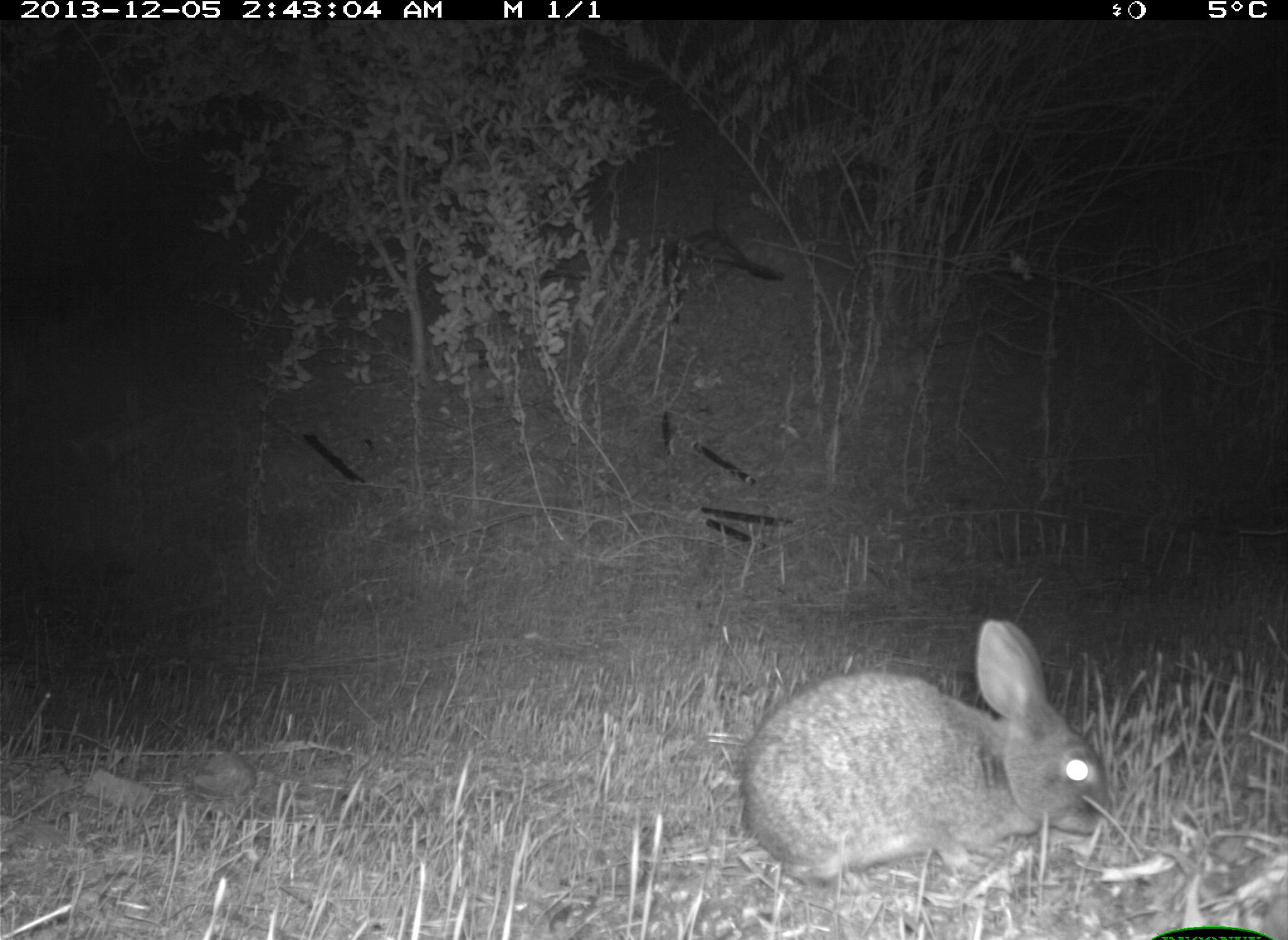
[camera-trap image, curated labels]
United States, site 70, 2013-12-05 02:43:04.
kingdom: Animalia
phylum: Chordata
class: Mammalia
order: Lagomorpha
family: Leporidae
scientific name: Leporidae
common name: rabbits and hares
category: rabbit